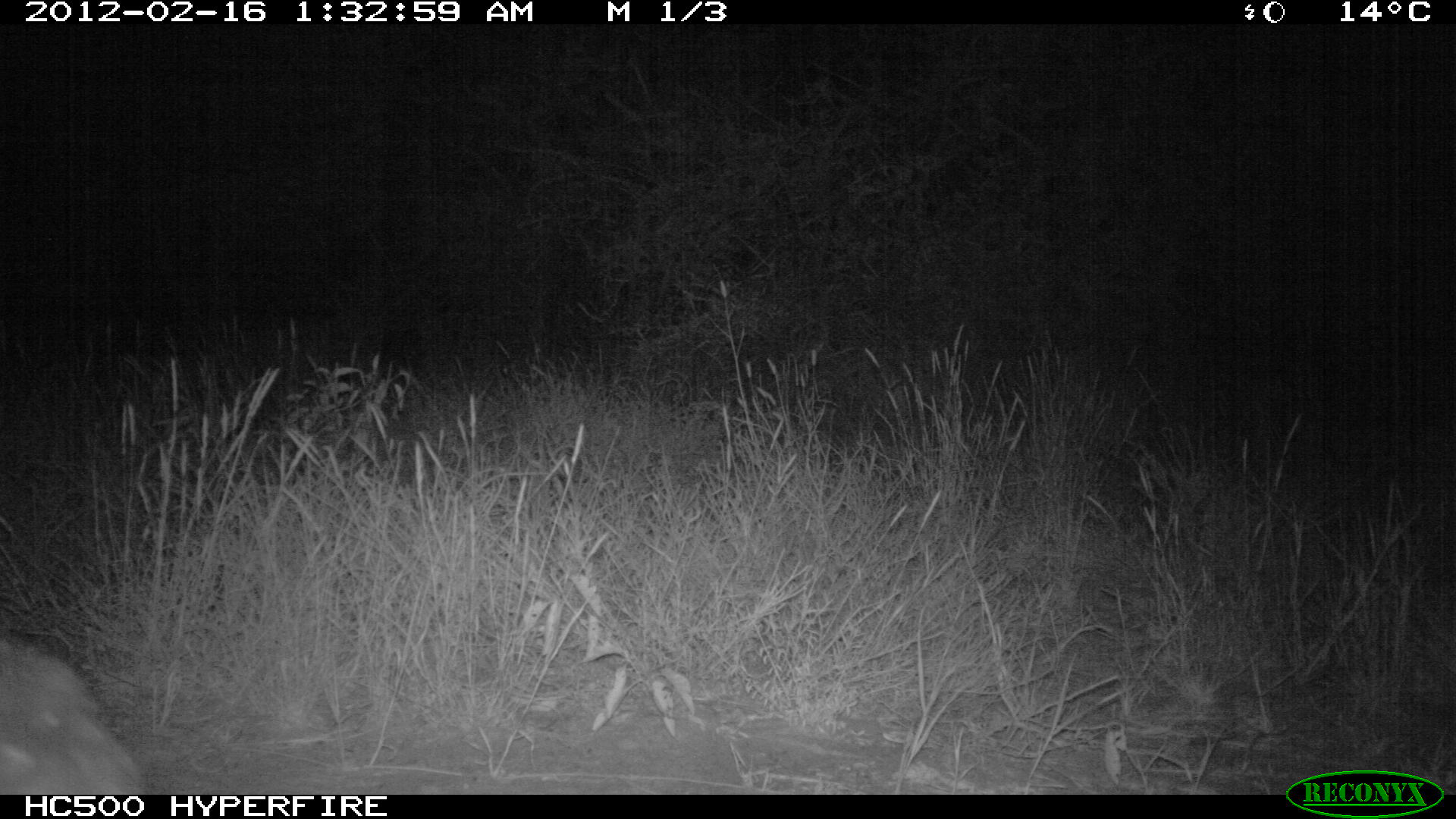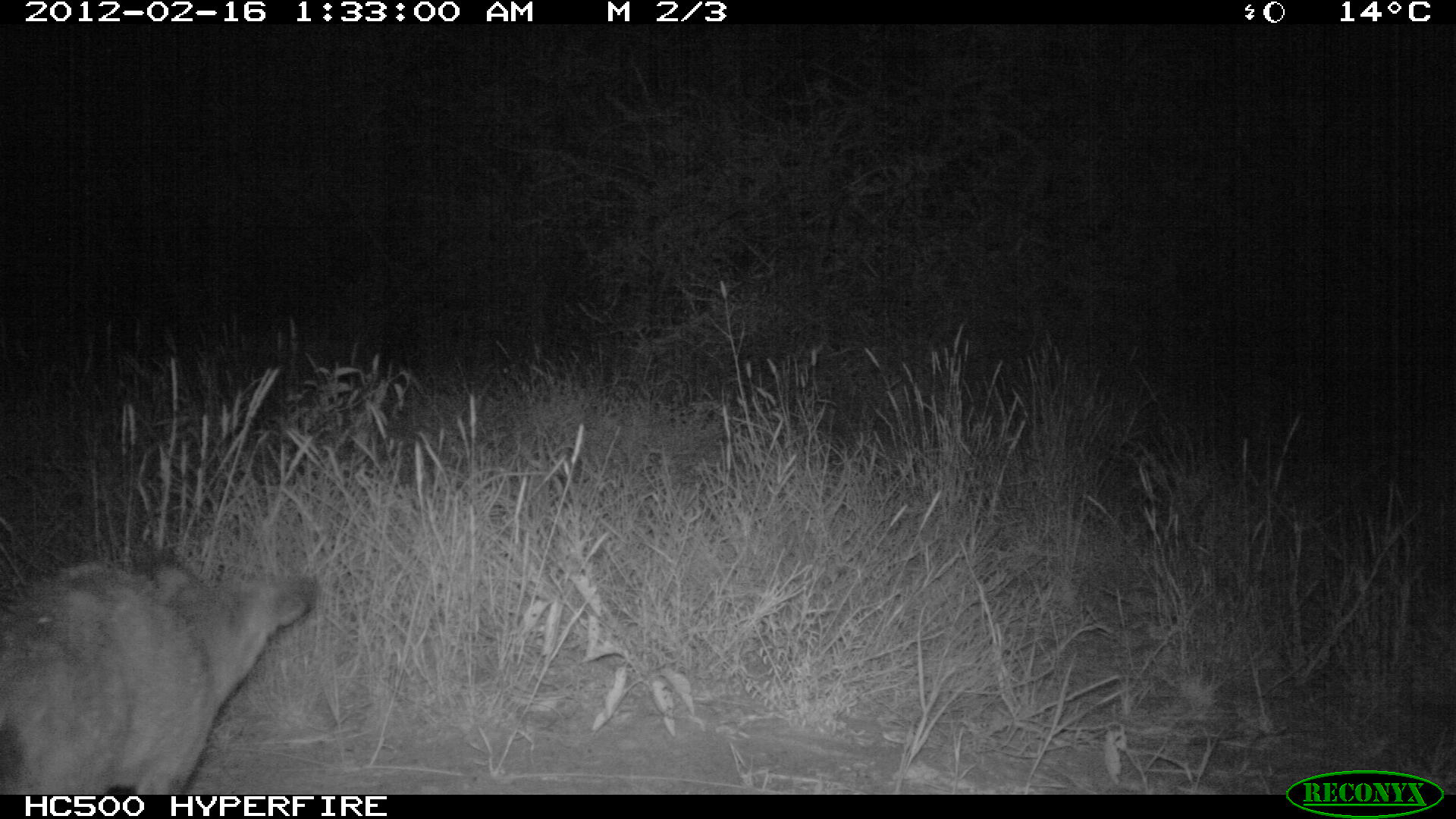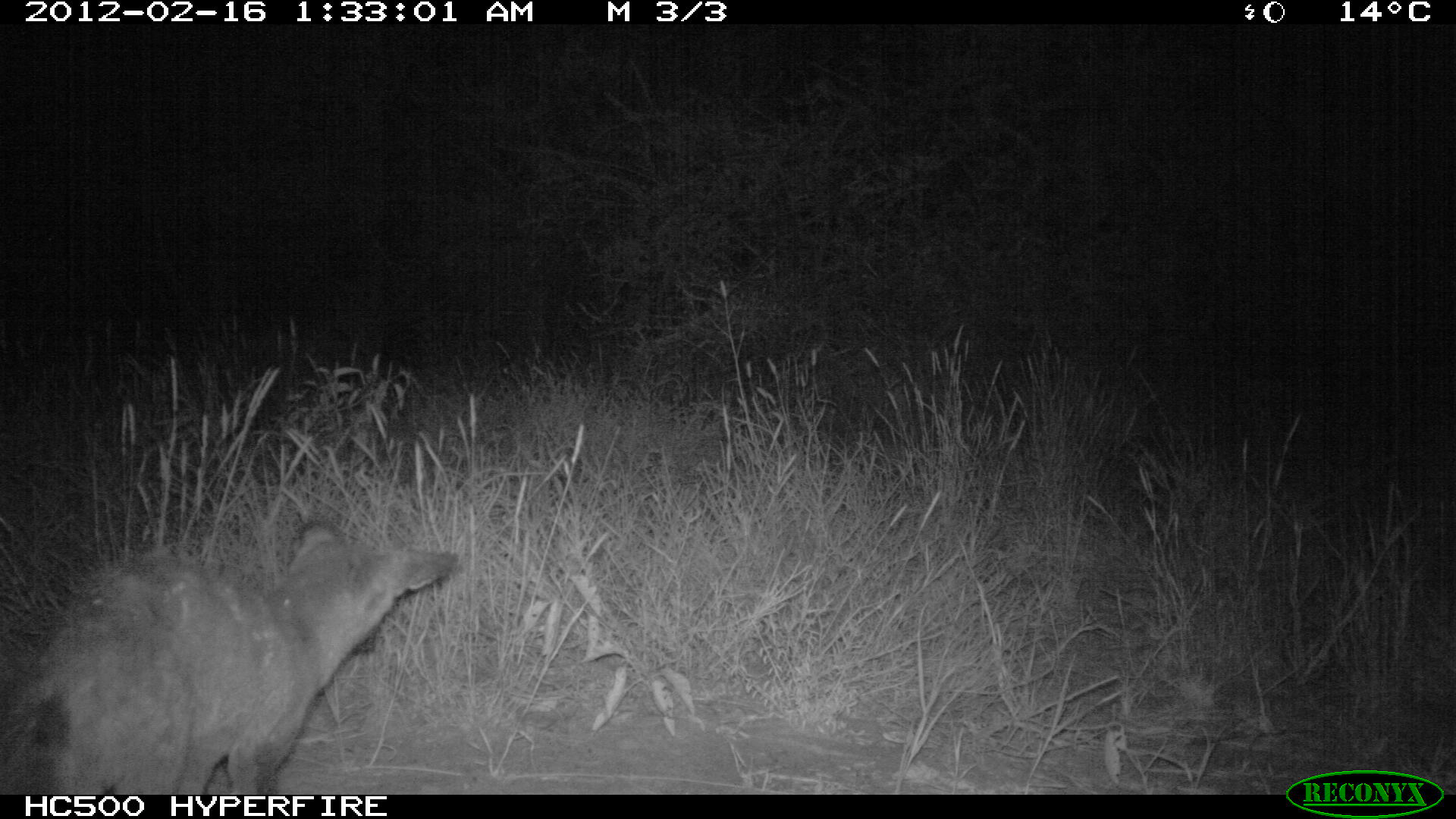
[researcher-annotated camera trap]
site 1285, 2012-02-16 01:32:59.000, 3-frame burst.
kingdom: Animalia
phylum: Chordata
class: Mammalia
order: Carnivora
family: Canidae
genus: Otocyon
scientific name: Otocyon megalotis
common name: bat-eared fox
Otocyon megalotis (bat-eared fox), count 1.